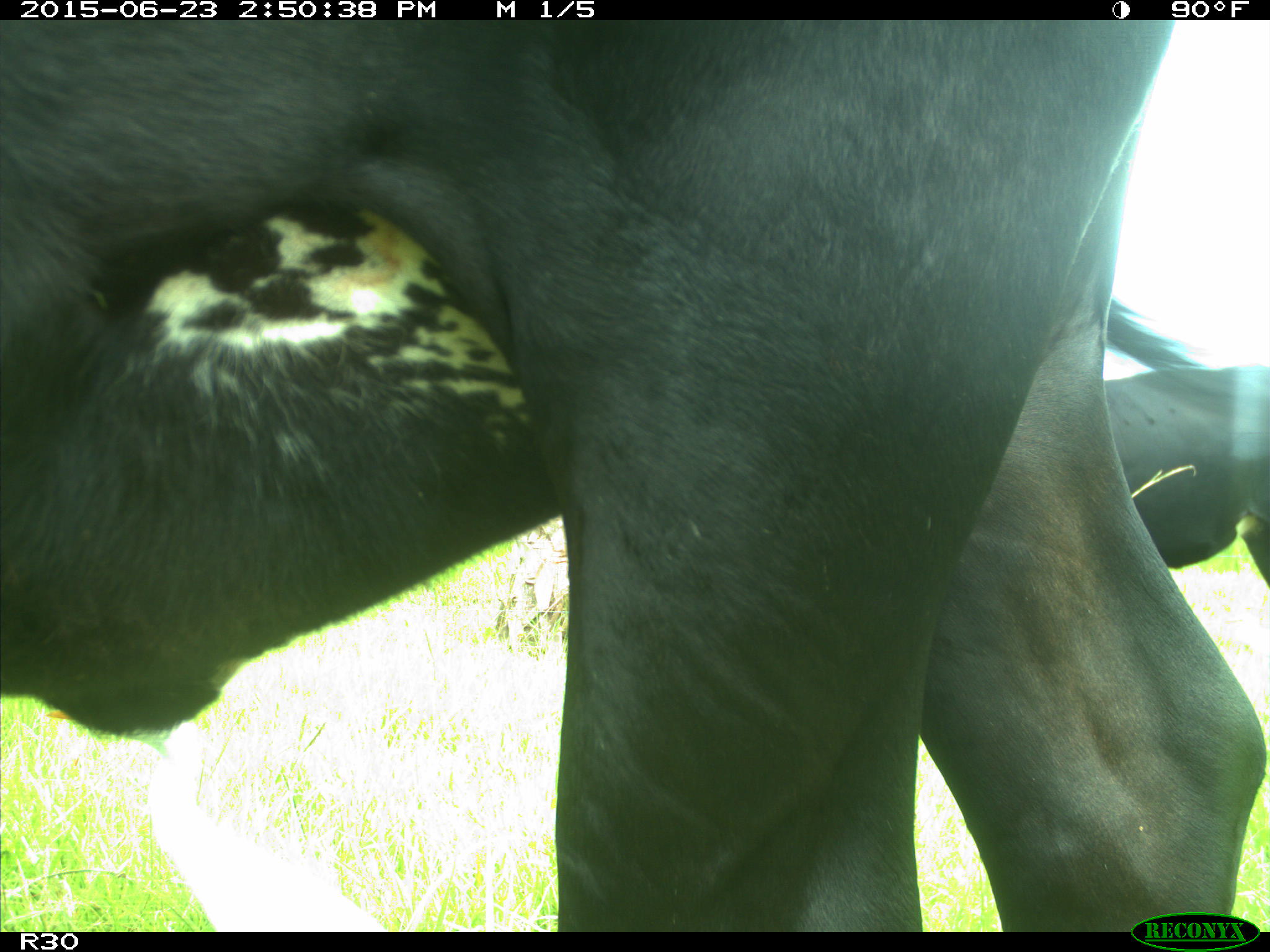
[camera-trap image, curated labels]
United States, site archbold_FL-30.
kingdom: Animalia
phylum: Chordata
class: Mammalia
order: Artiodactyla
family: Bovidae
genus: Bos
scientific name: Bos taurus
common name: domestic cow